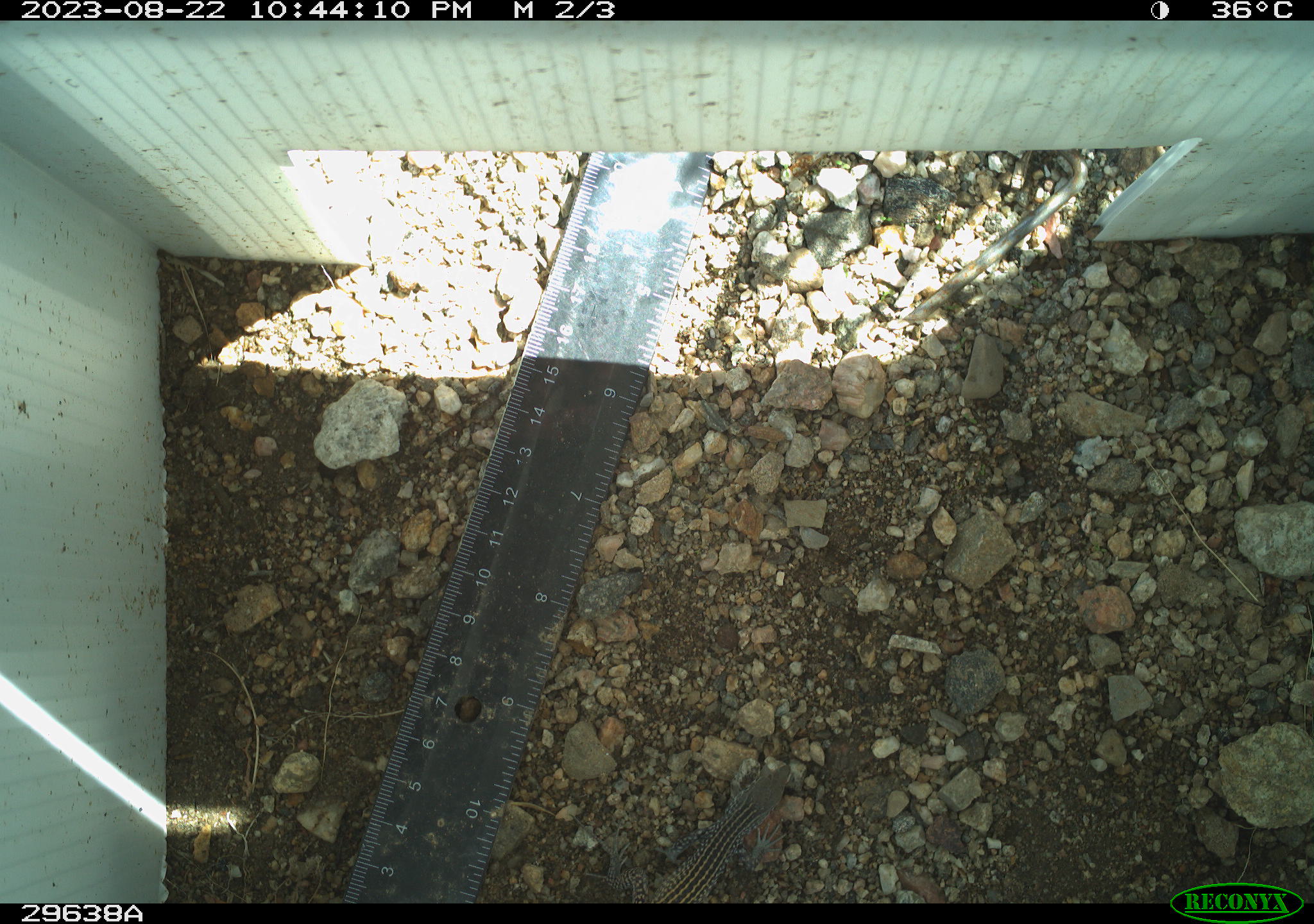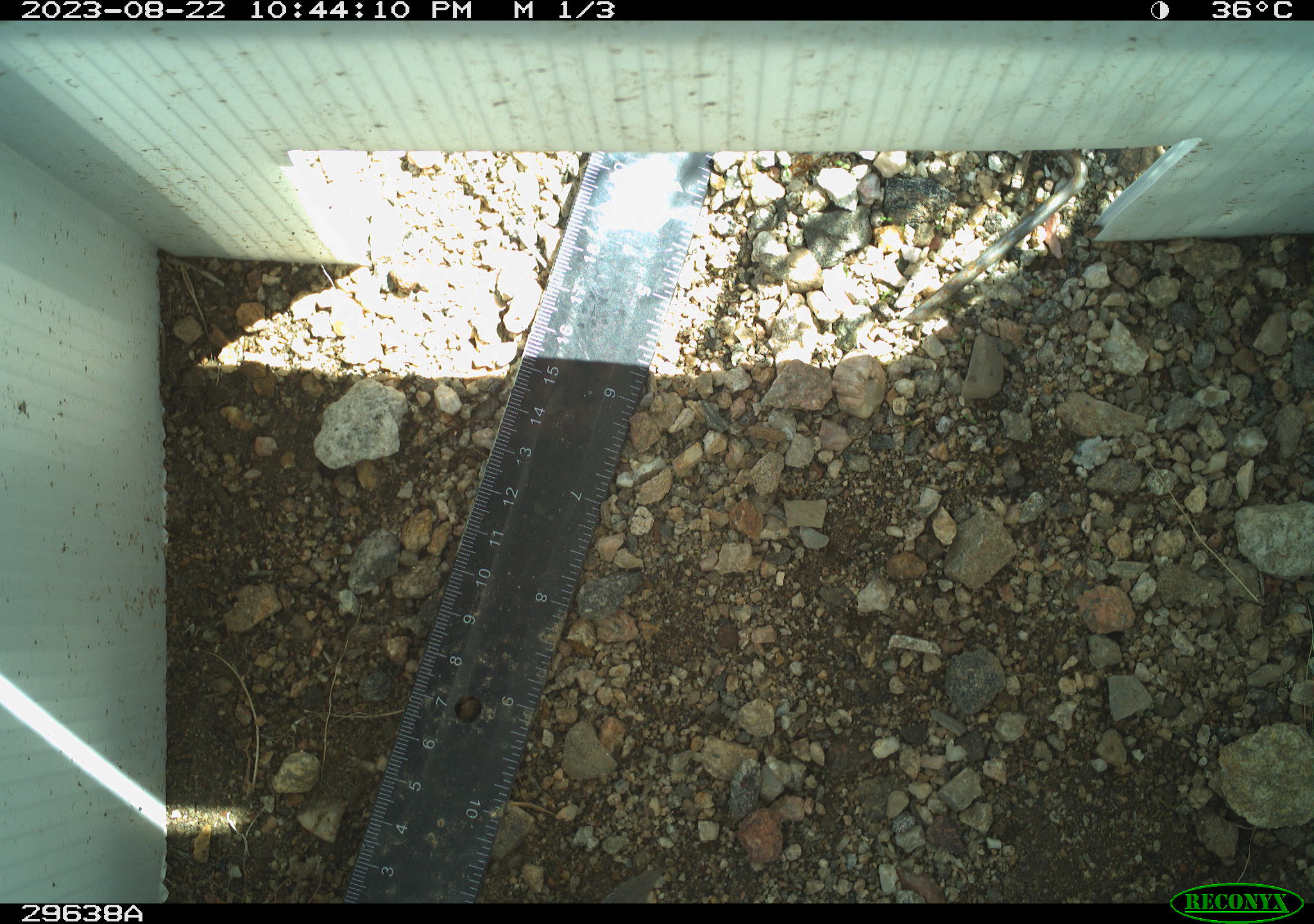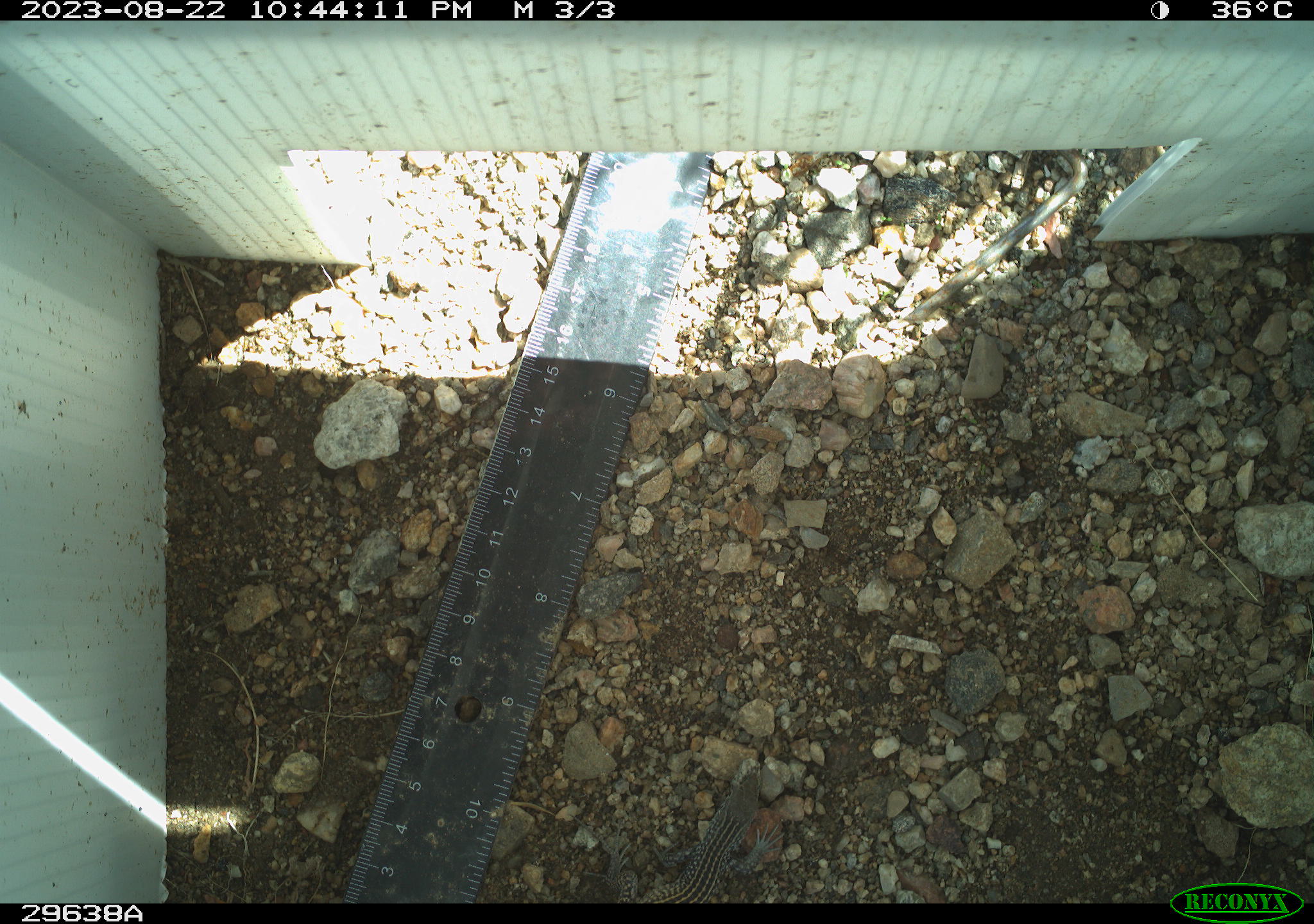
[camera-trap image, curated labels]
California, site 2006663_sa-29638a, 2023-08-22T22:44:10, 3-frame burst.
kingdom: Animalia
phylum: Chordata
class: Reptilia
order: Squamata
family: Teiidae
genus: Aspidoscelis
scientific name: Aspidoscelis tigris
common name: western whiptail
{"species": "western whiptail (Aspidoscelis tigris)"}